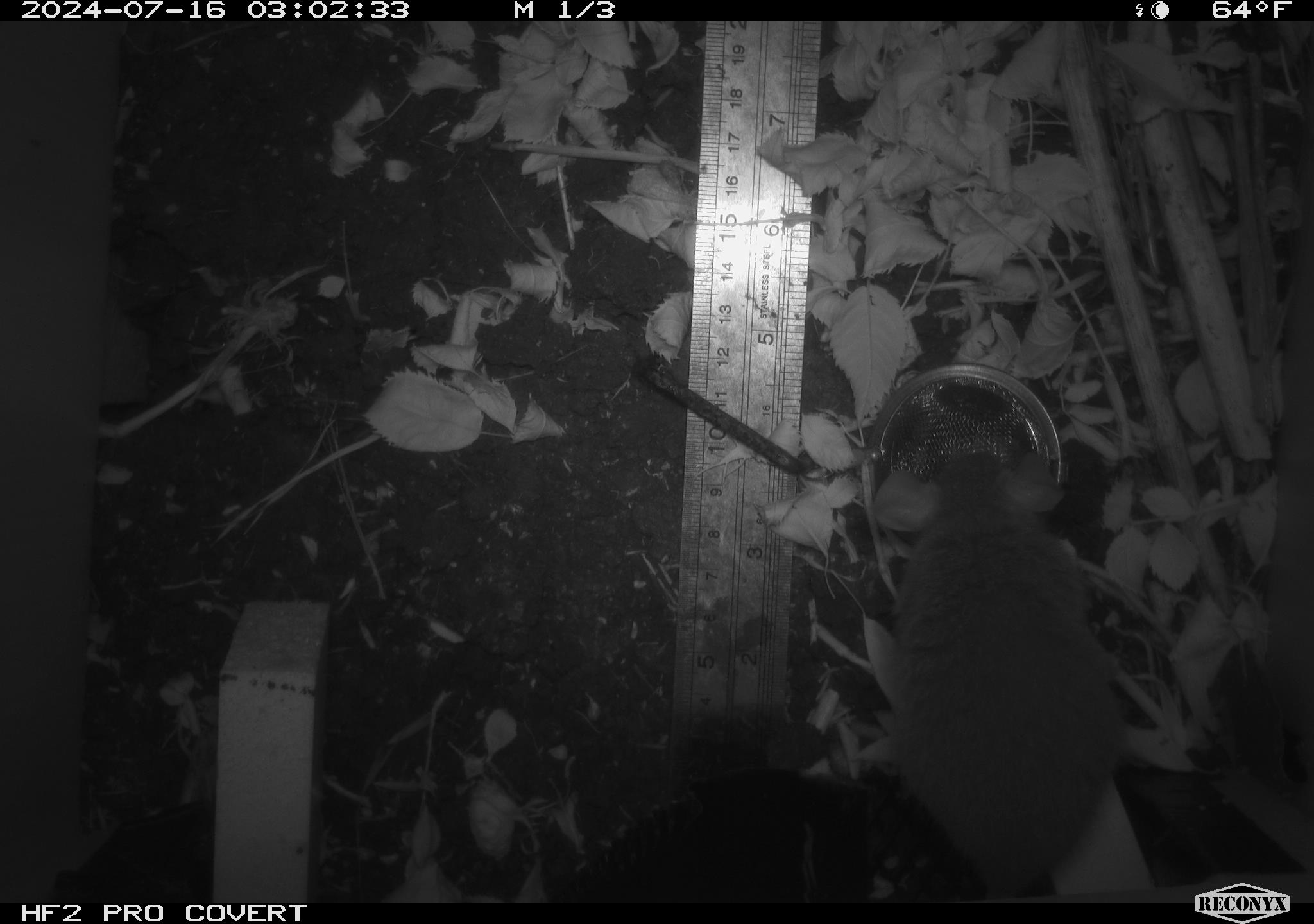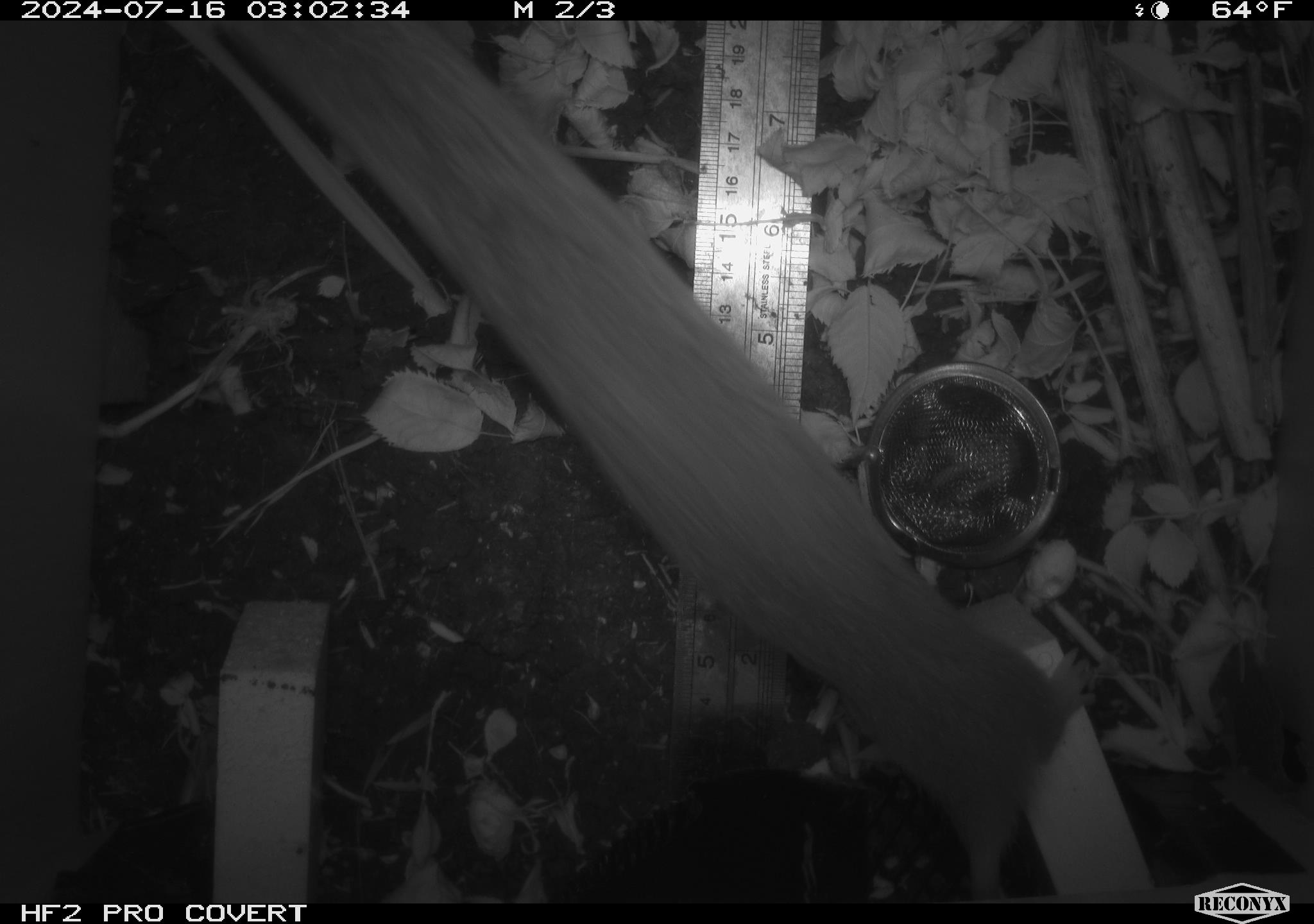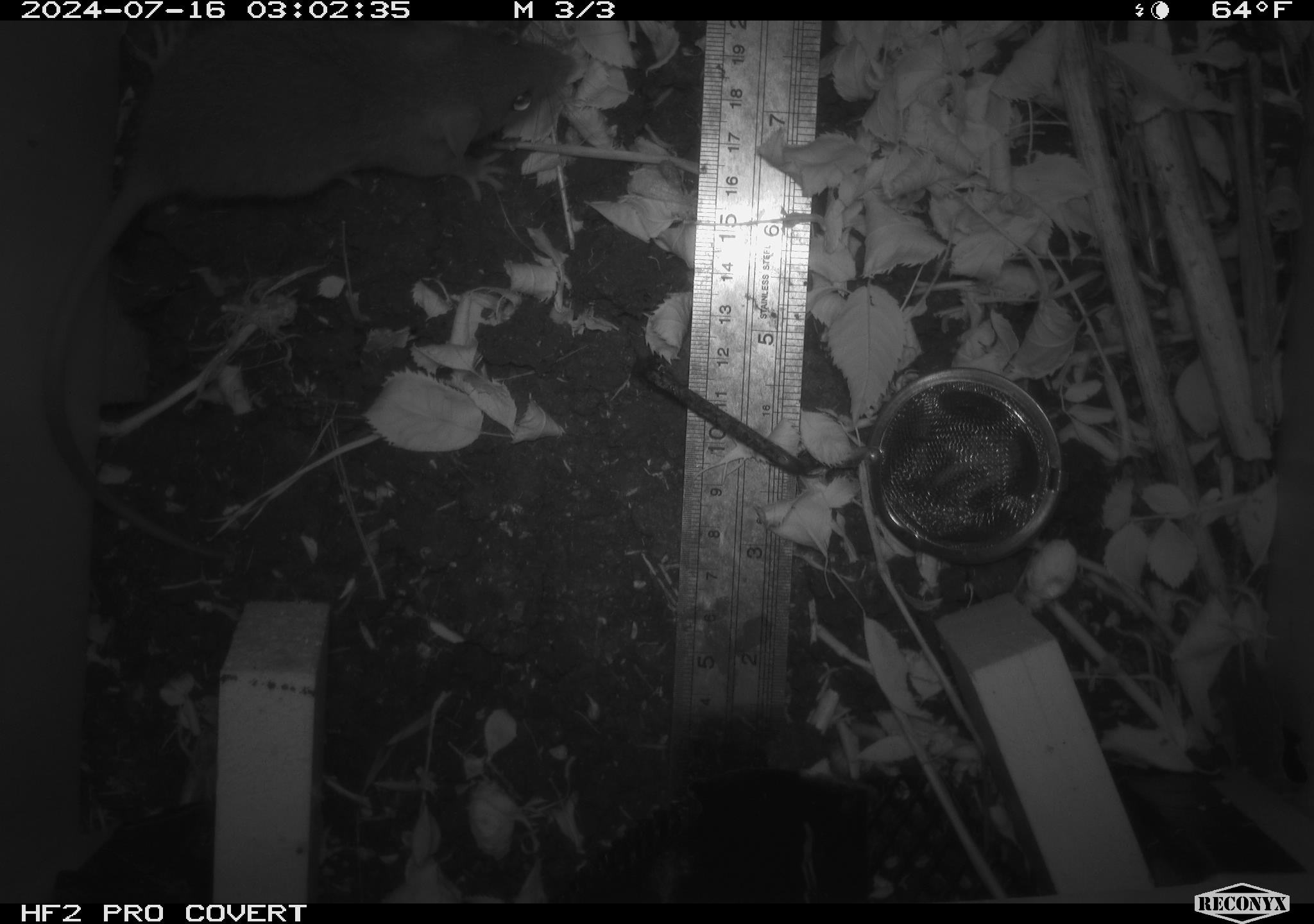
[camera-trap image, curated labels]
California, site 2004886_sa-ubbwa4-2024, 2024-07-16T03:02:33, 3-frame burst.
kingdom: Animalia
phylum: Chordata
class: Mammalia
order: Rodentia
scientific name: Rodentia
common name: woodrat or rat or mouse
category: woodrat or rat or mouse species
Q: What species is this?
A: Woodrat or rat or mouse species (woodrat or rat or mouse) (Rodentia).